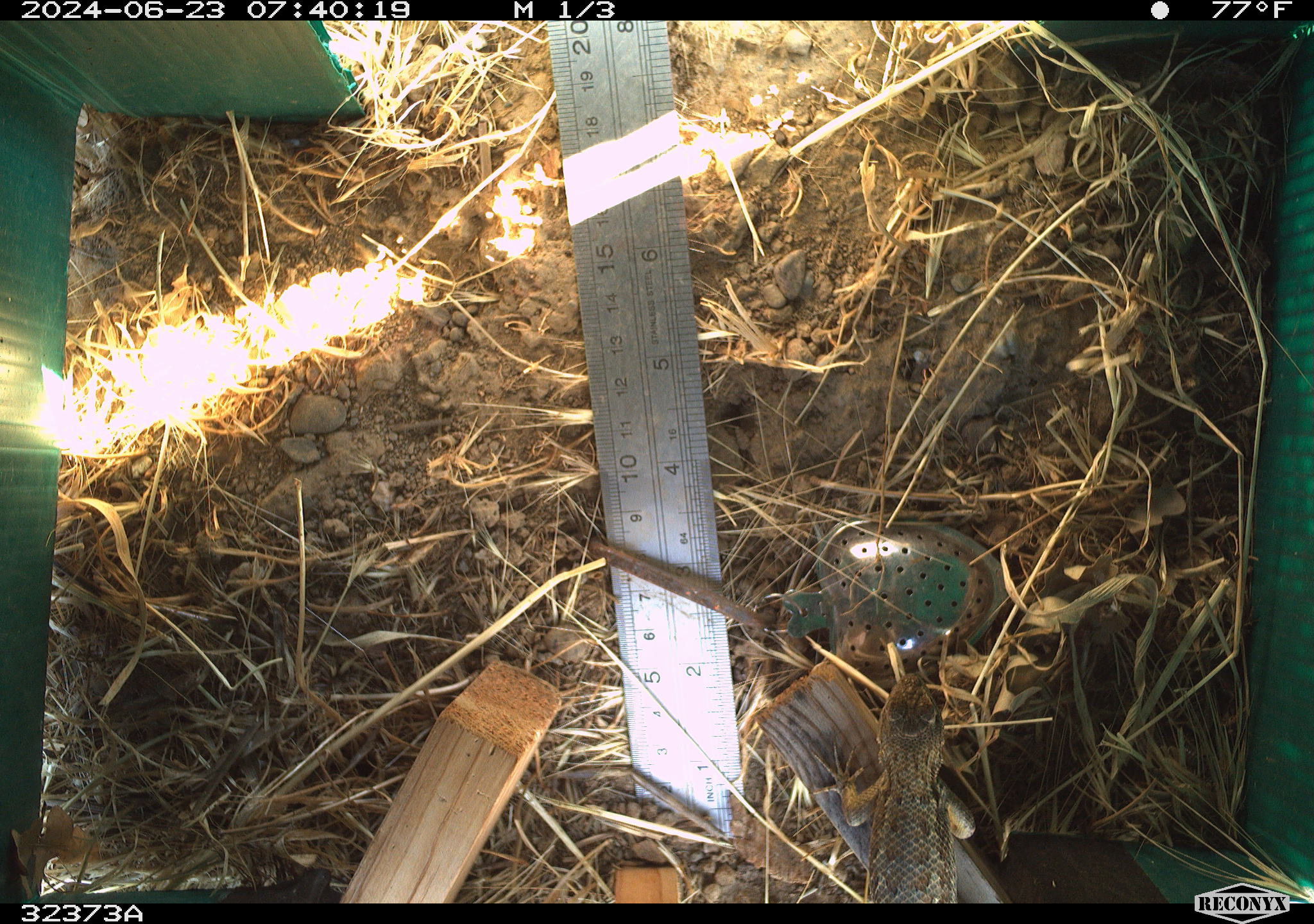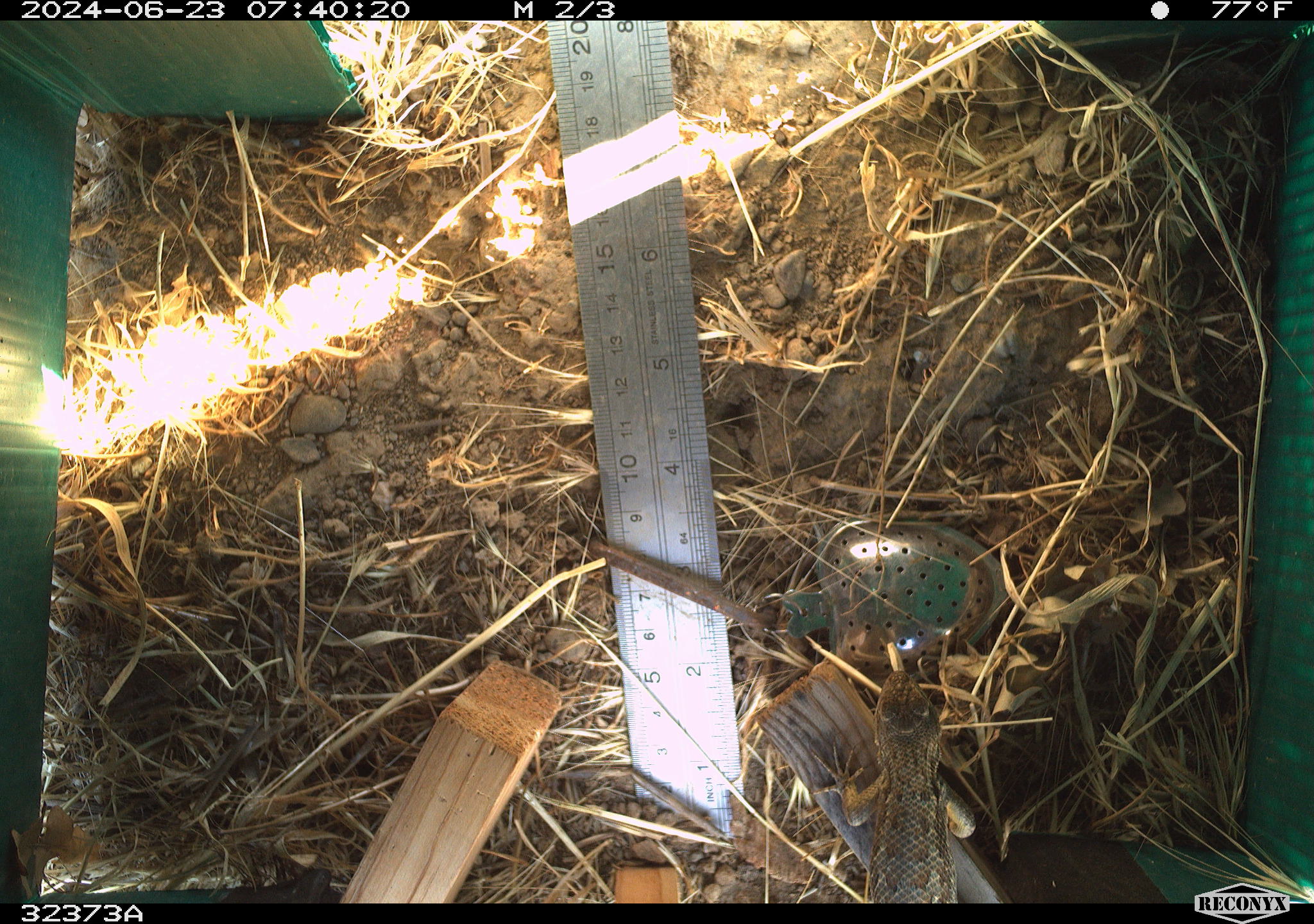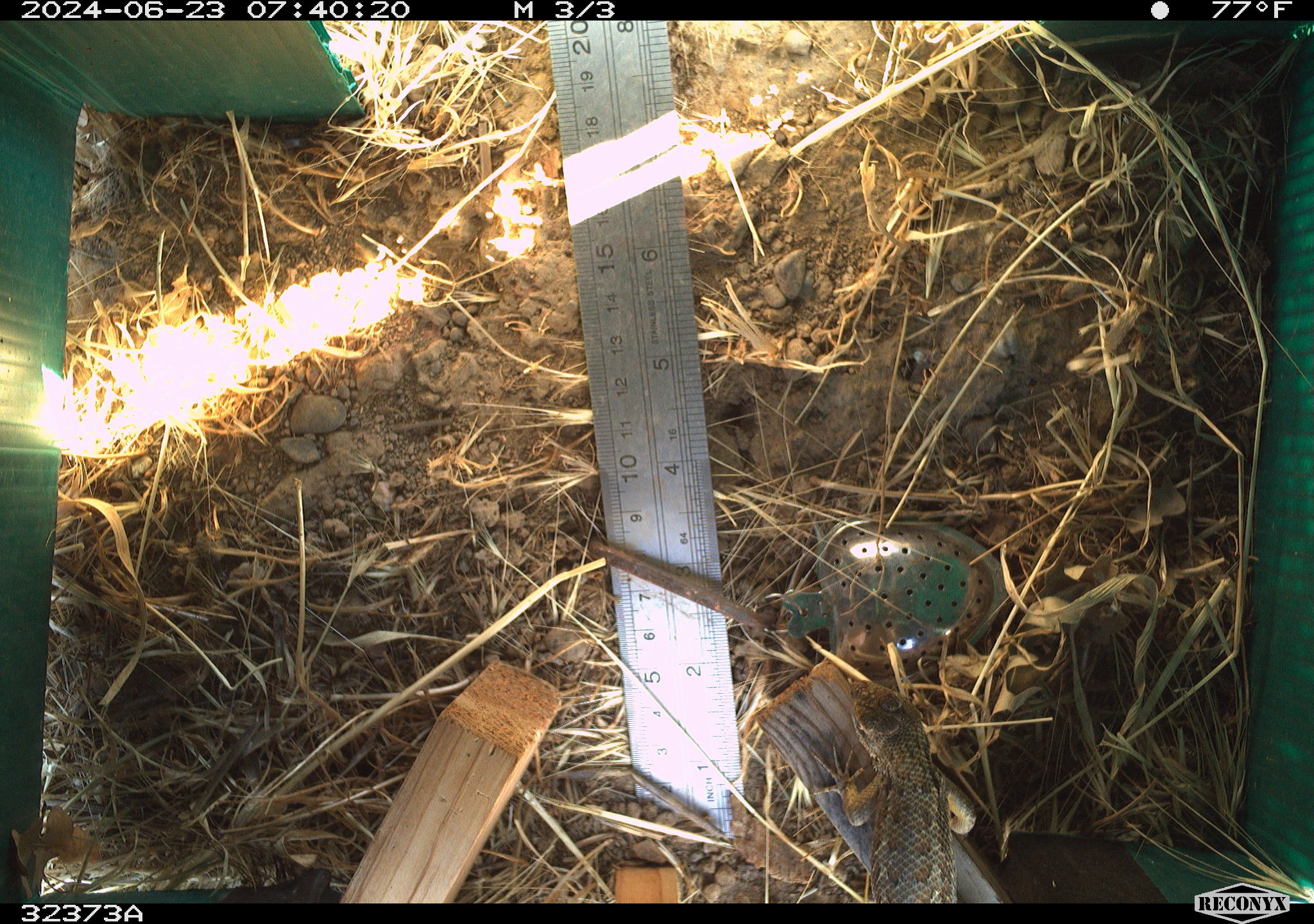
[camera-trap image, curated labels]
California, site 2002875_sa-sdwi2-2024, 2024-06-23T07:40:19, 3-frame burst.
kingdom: Animalia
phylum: Chordata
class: Reptilia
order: Squamata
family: Phrynosomatidae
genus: Sceloporus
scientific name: Sceloporus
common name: spiny lizards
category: sceloporus species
Sceloporus species (spiny lizards) (Sceloporus).